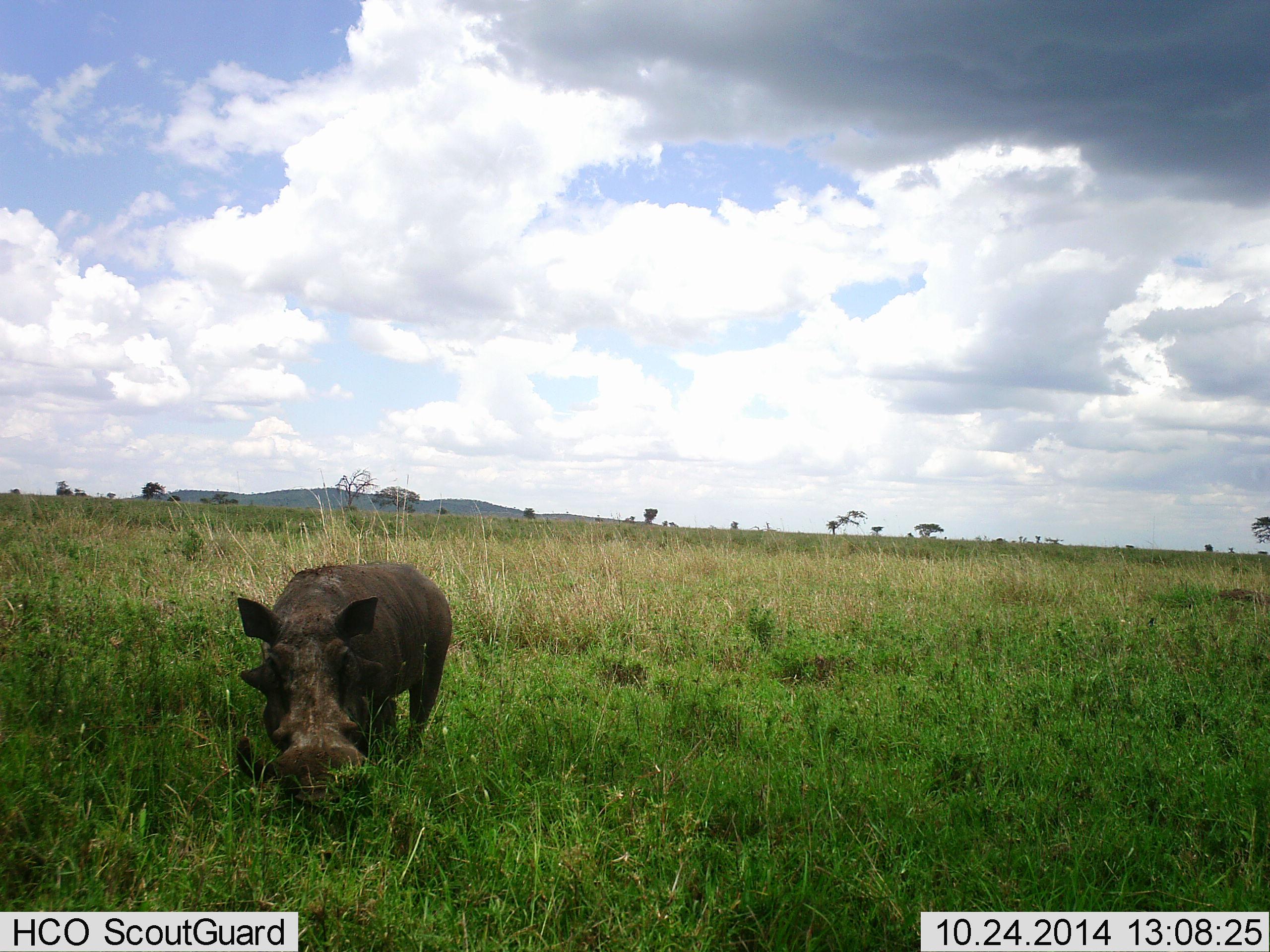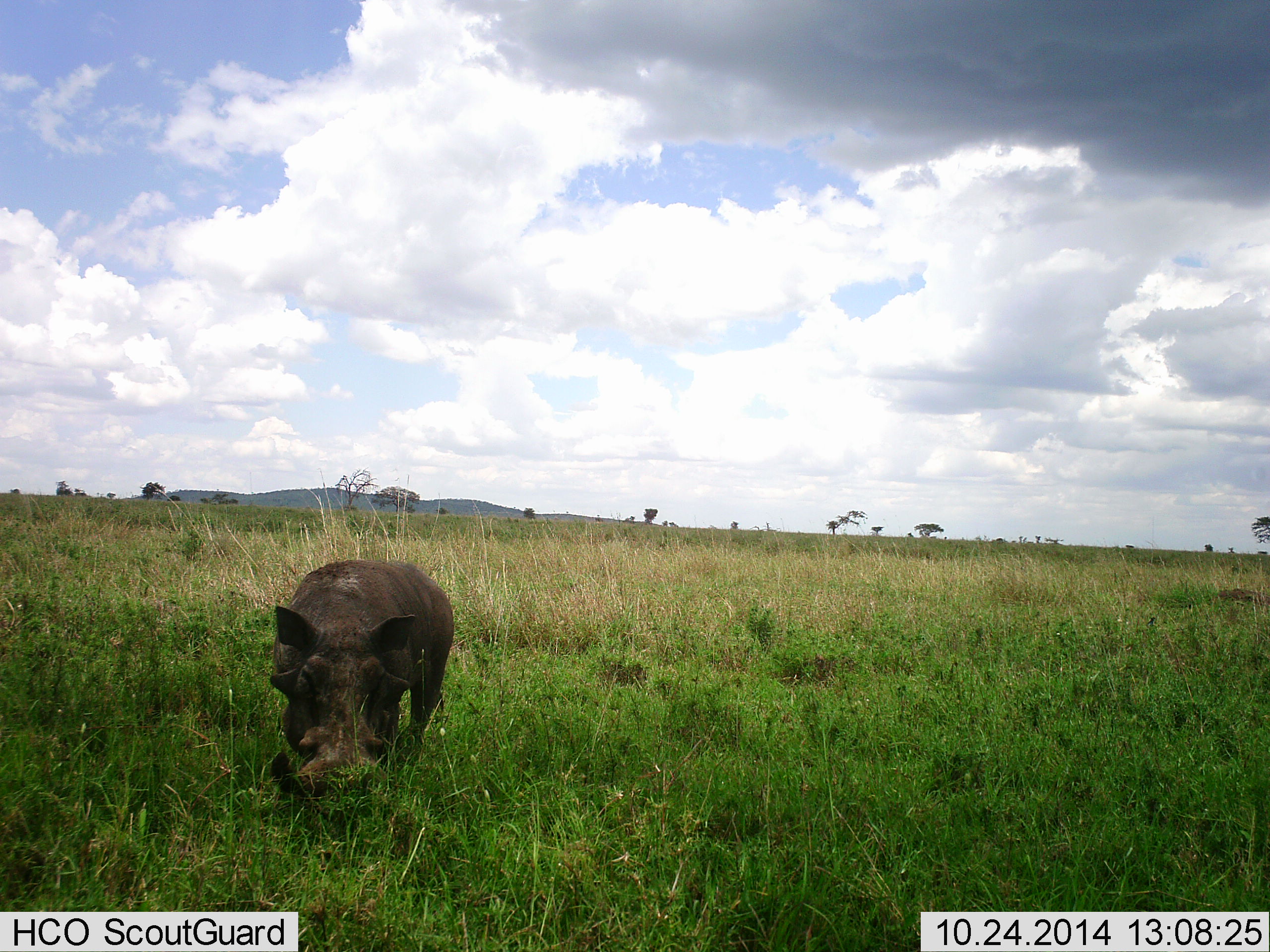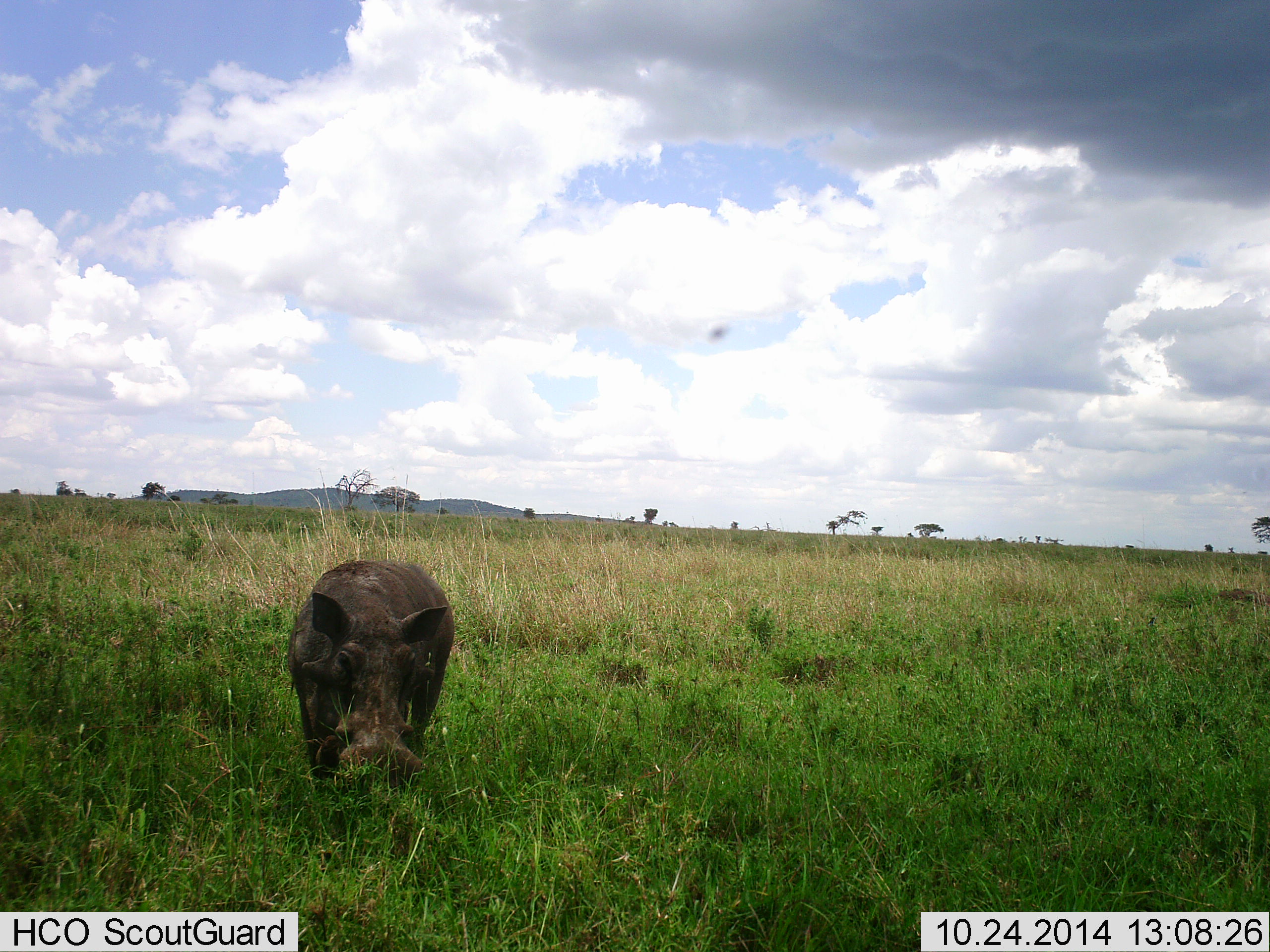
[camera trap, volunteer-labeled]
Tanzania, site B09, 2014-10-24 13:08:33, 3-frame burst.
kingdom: Animalia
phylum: Chordata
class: Mammalia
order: Artiodactyla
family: Suidae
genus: Phacochoerus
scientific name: Phacochoerus africanus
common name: warthog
Warthog (Phacochoerus africanus), count 1. Behavior (volunteer vote fractions): standing 36%, resting 0%, moving 0%, interacting 0%. Young present (vote fraction): 0%. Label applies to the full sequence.